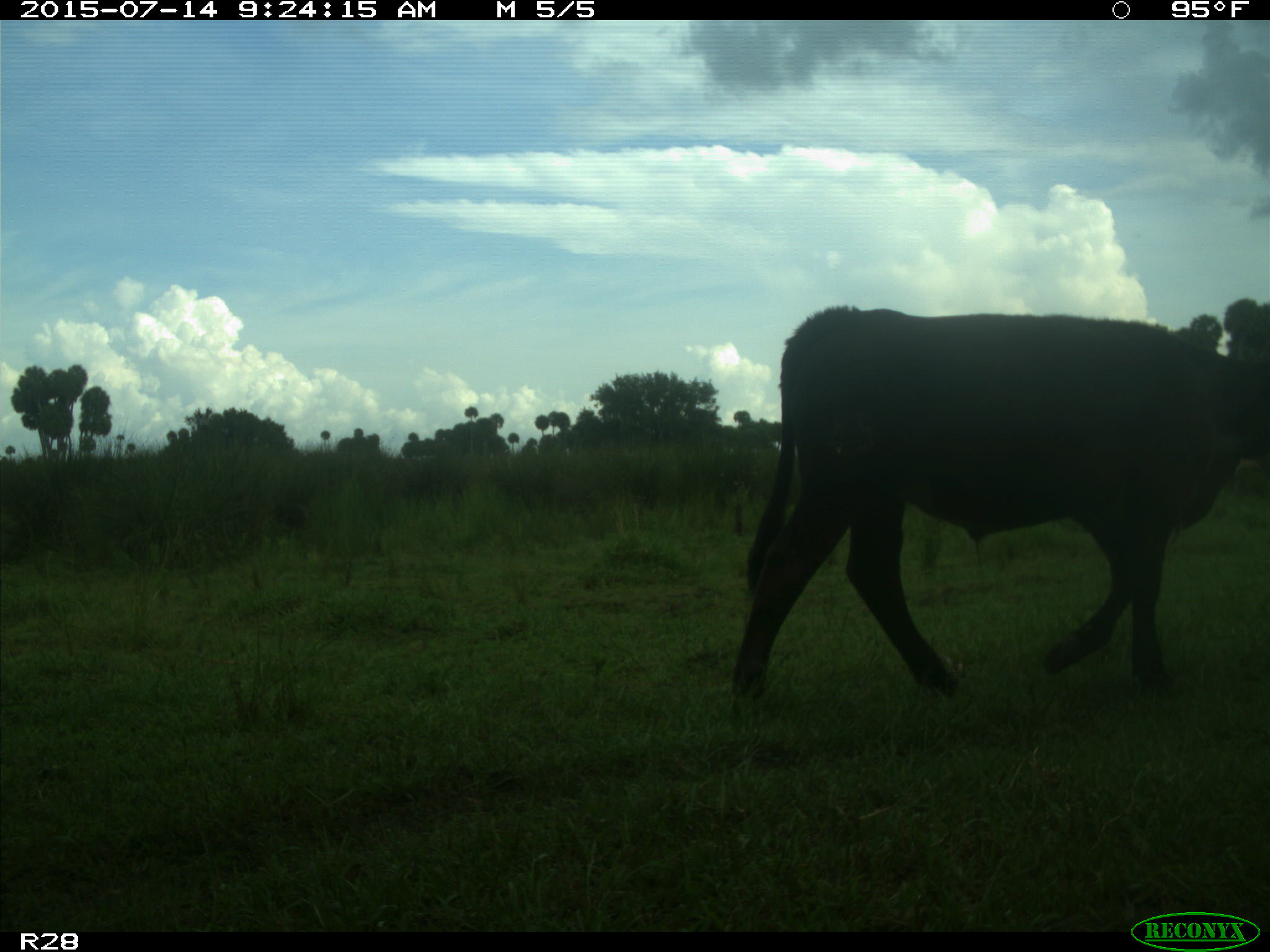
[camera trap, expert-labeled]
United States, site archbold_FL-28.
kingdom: Animalia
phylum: Chordata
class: Mammalia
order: Artiodactyla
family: Bovidae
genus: Bos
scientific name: Bos taurus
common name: domestic cow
Bos taurus (domestic cow).